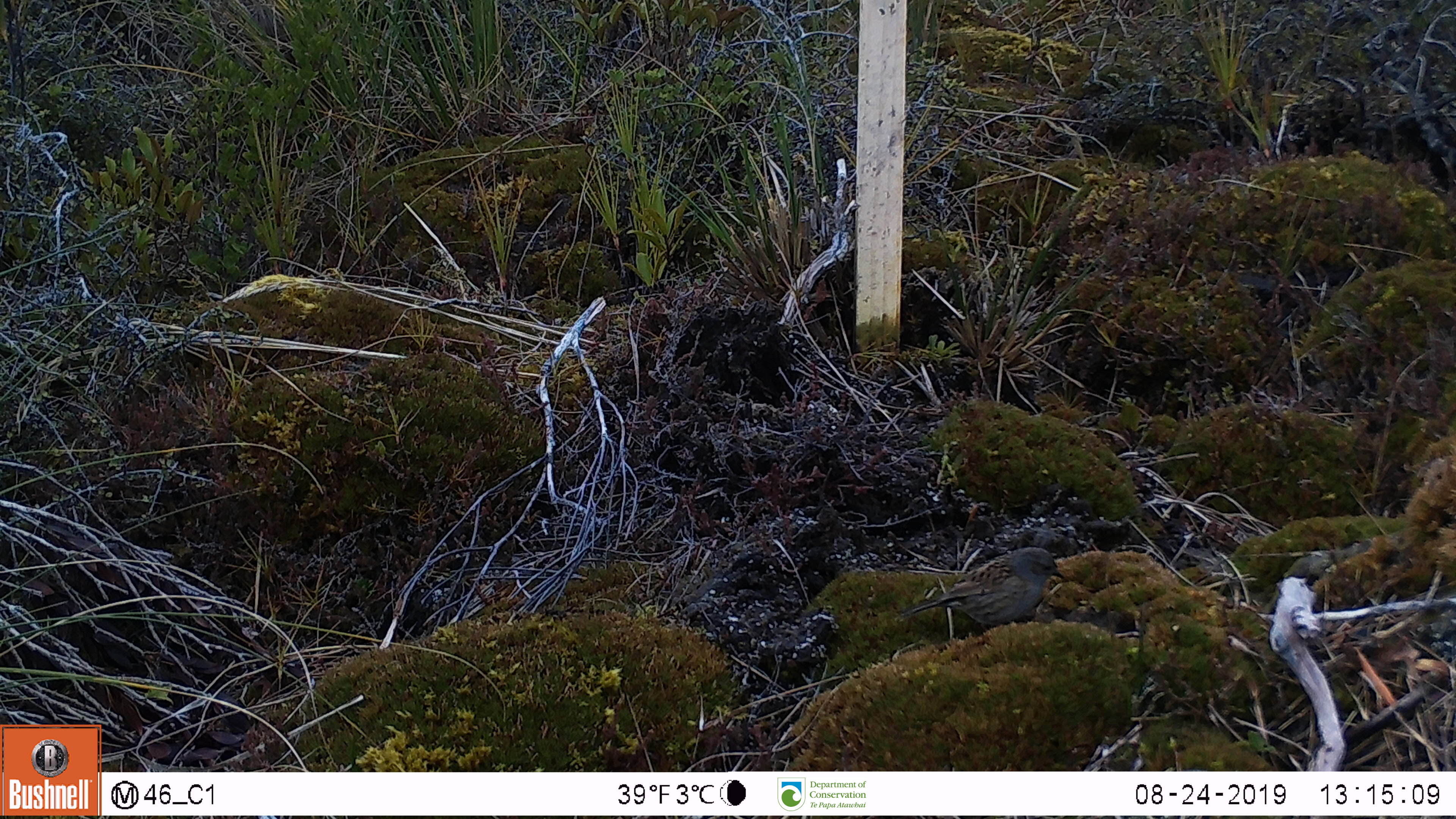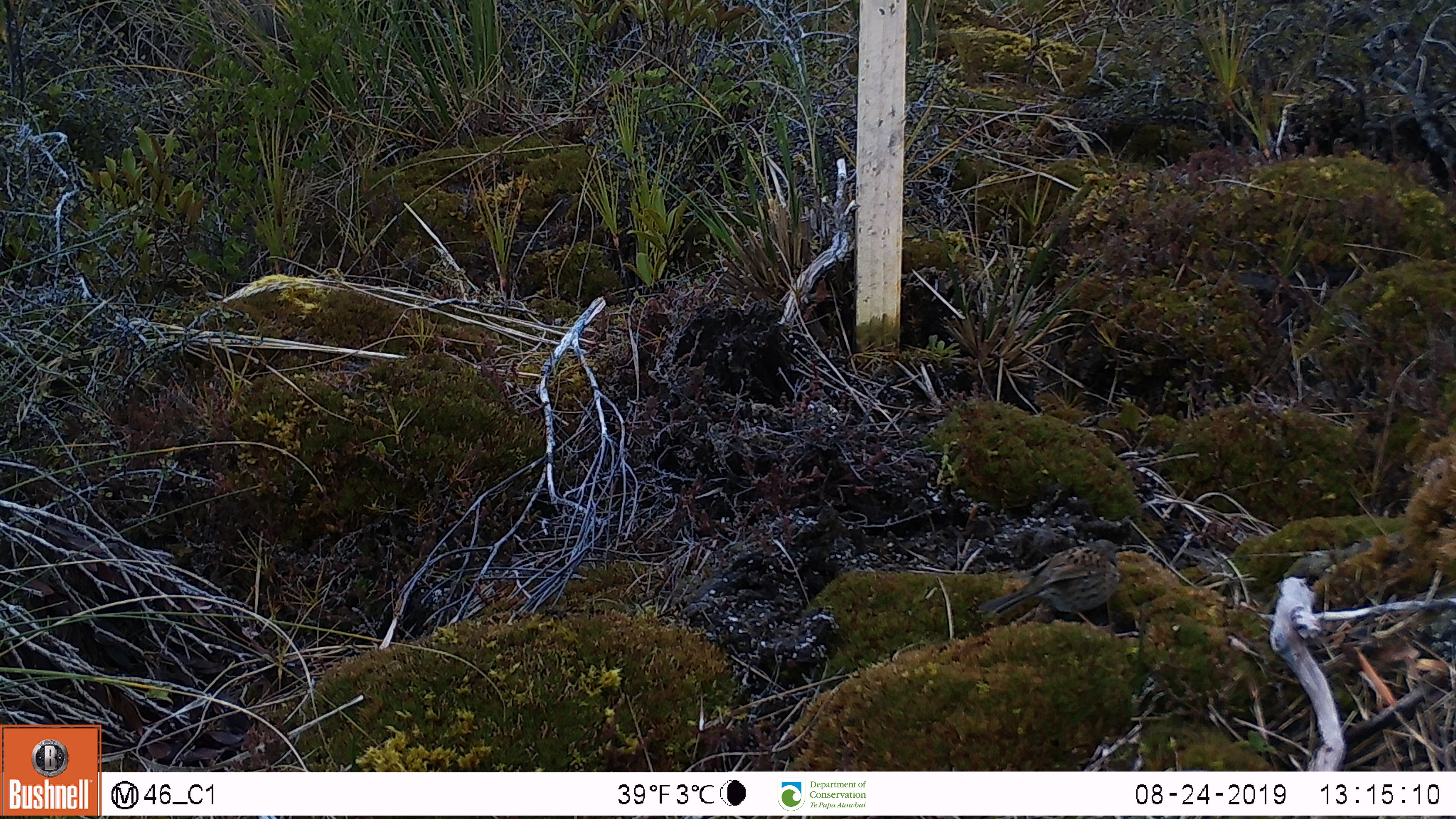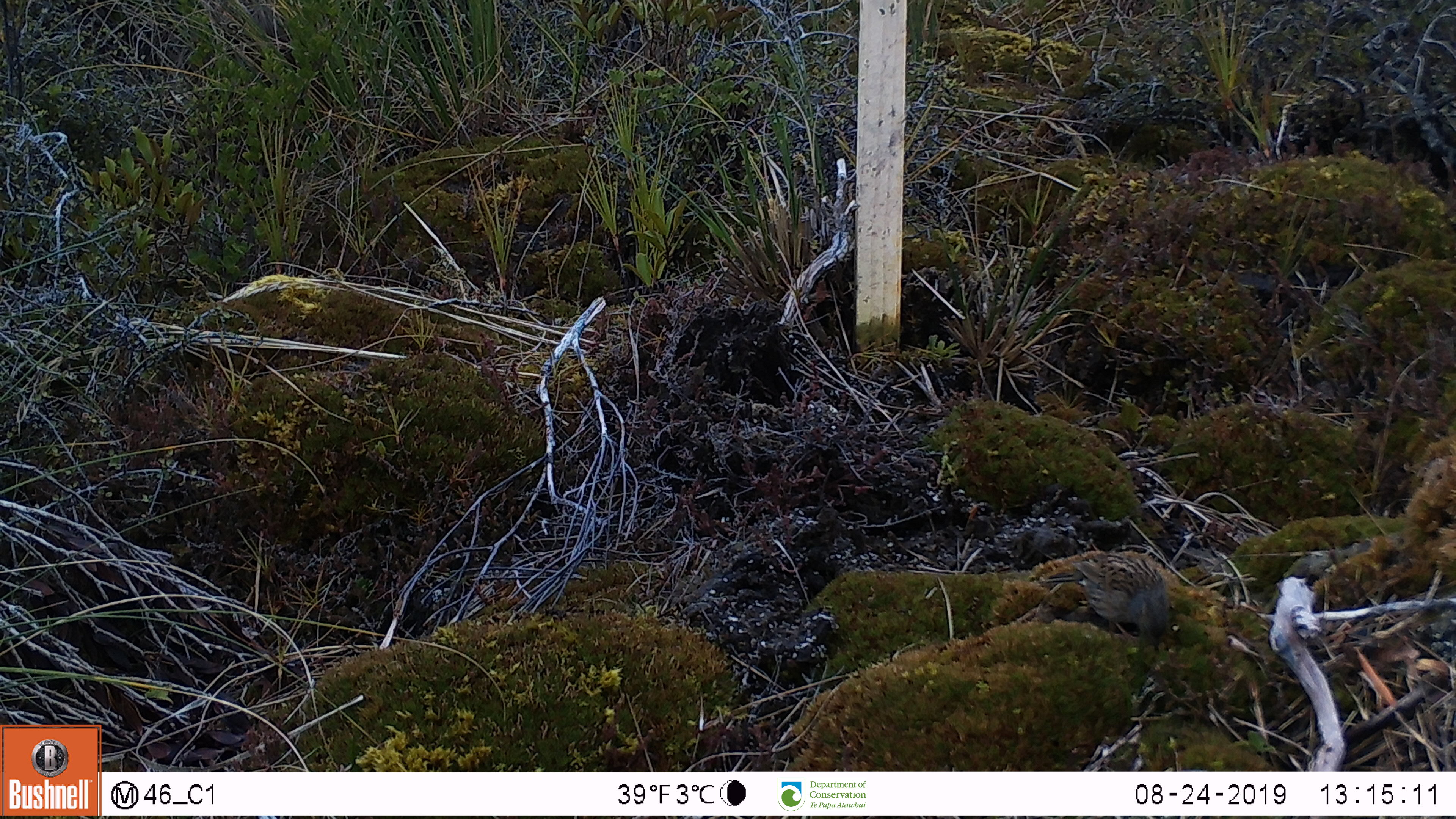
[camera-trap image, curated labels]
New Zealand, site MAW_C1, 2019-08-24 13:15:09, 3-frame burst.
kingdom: Animalia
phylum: Chordata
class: Aves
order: Passeriformes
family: Prunellidae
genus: Prunella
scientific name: Prunella modularis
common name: dunnock